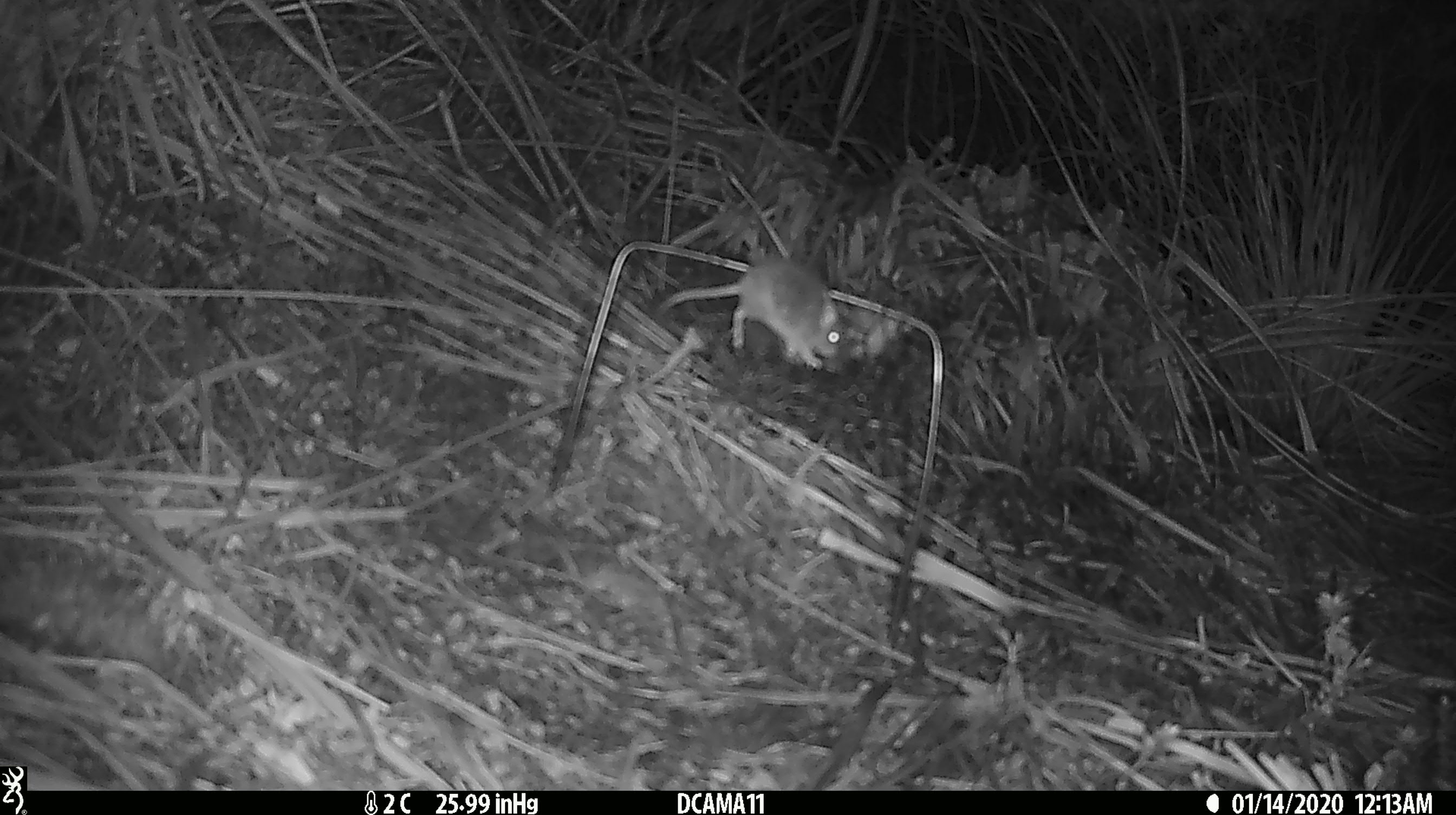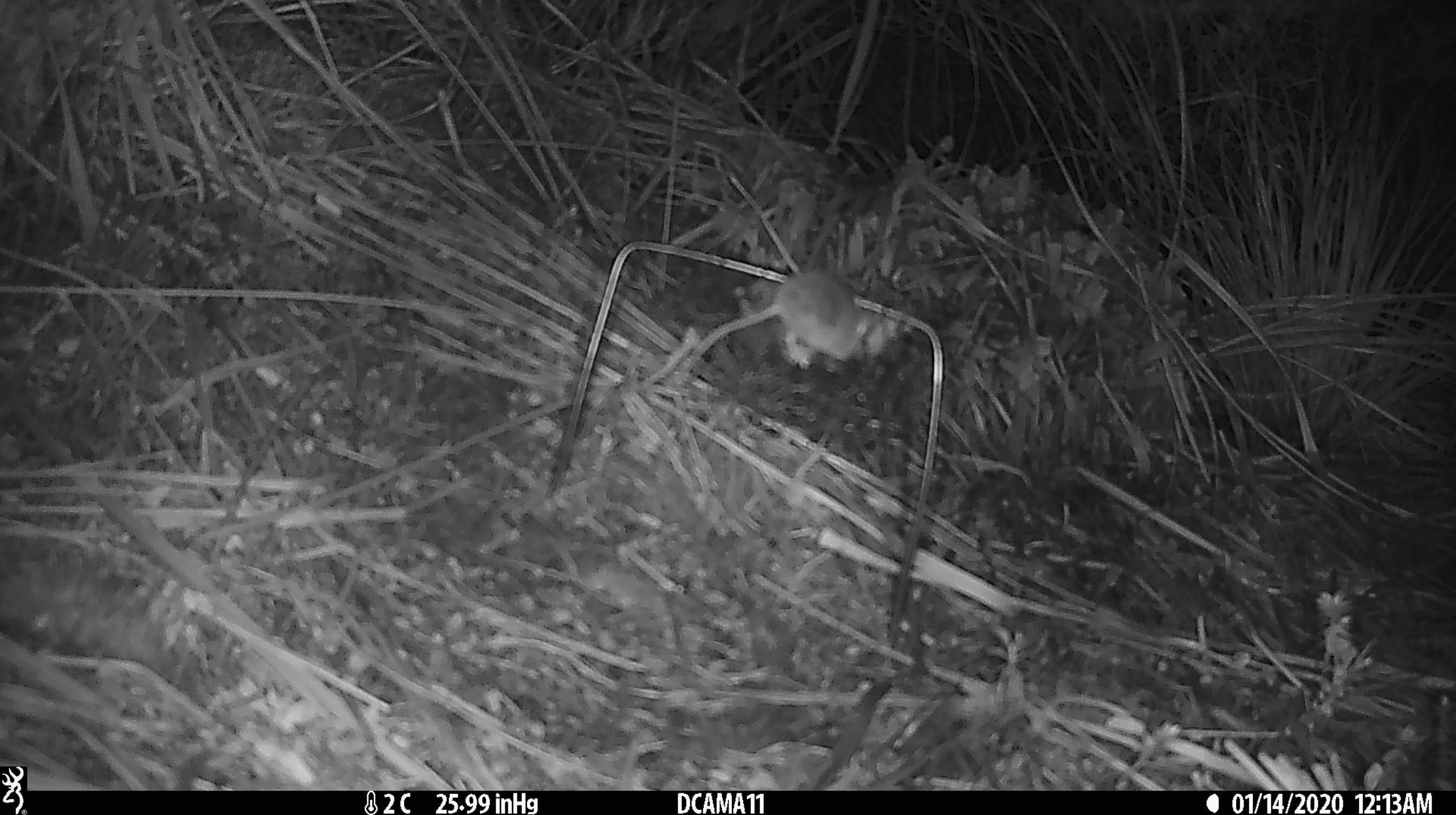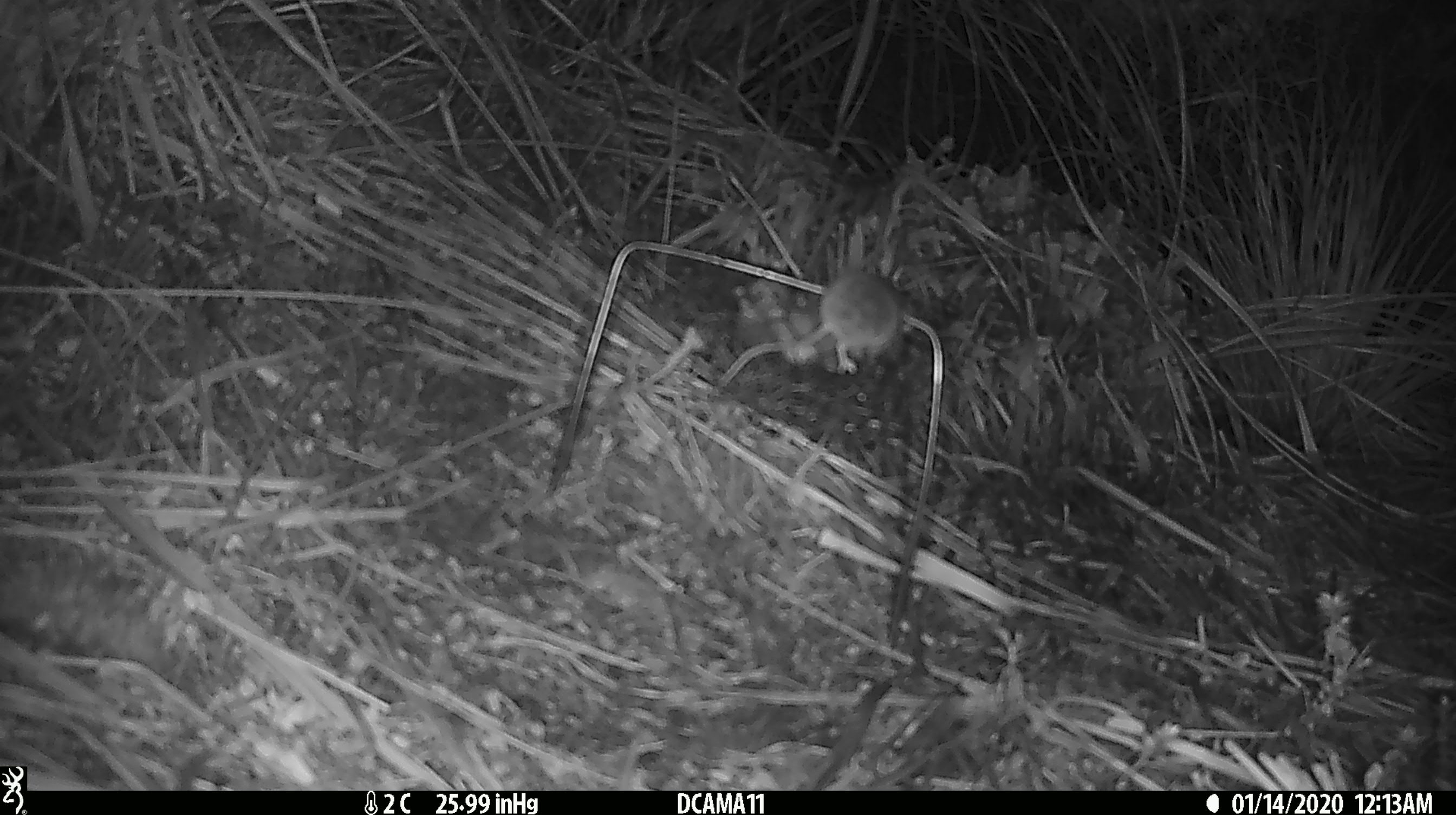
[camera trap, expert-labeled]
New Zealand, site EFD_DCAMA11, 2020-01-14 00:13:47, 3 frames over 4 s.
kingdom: Animalia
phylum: Chordata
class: Mammalia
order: Rodentia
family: Muridae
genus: Mus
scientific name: Mus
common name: mouse